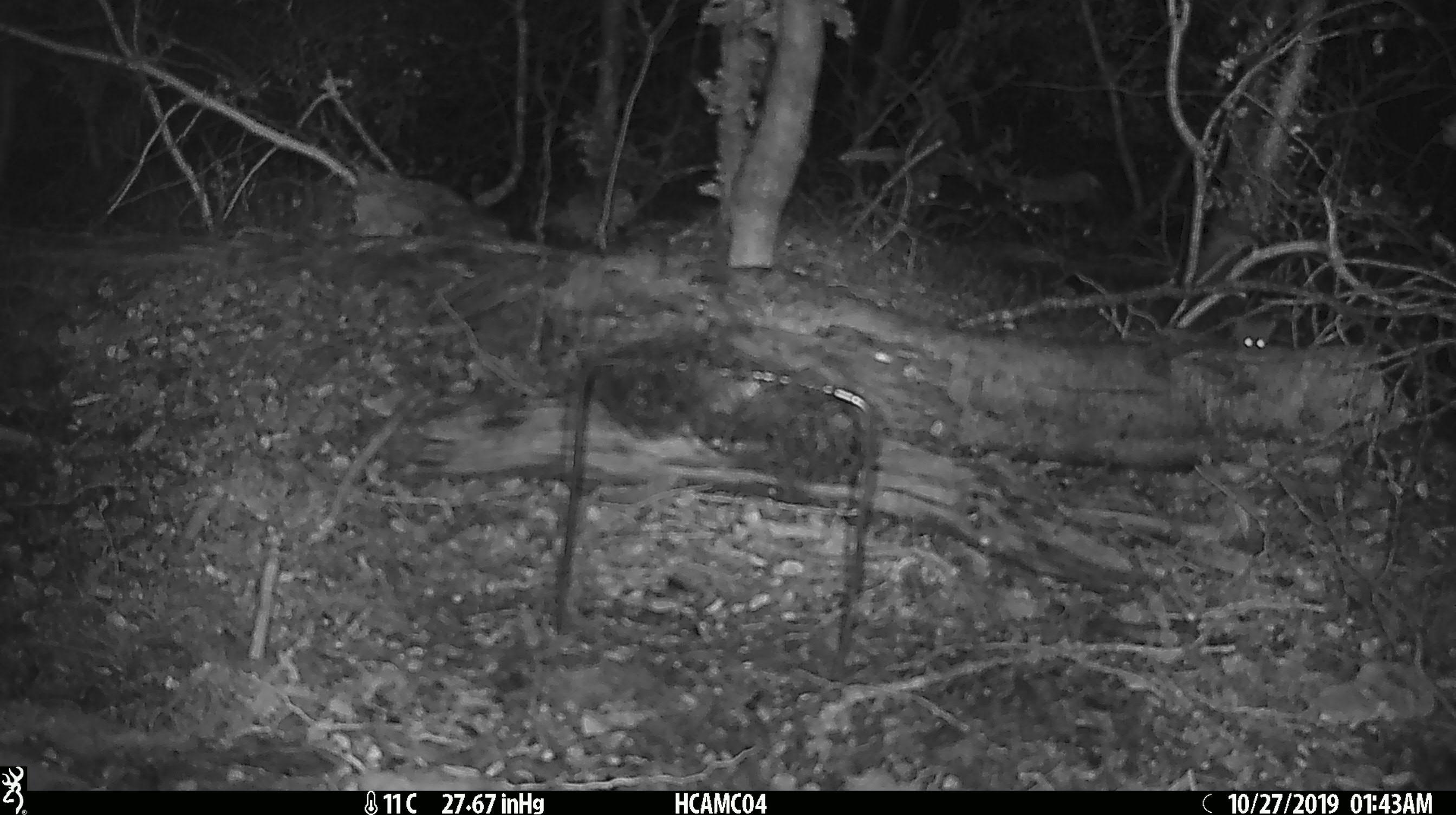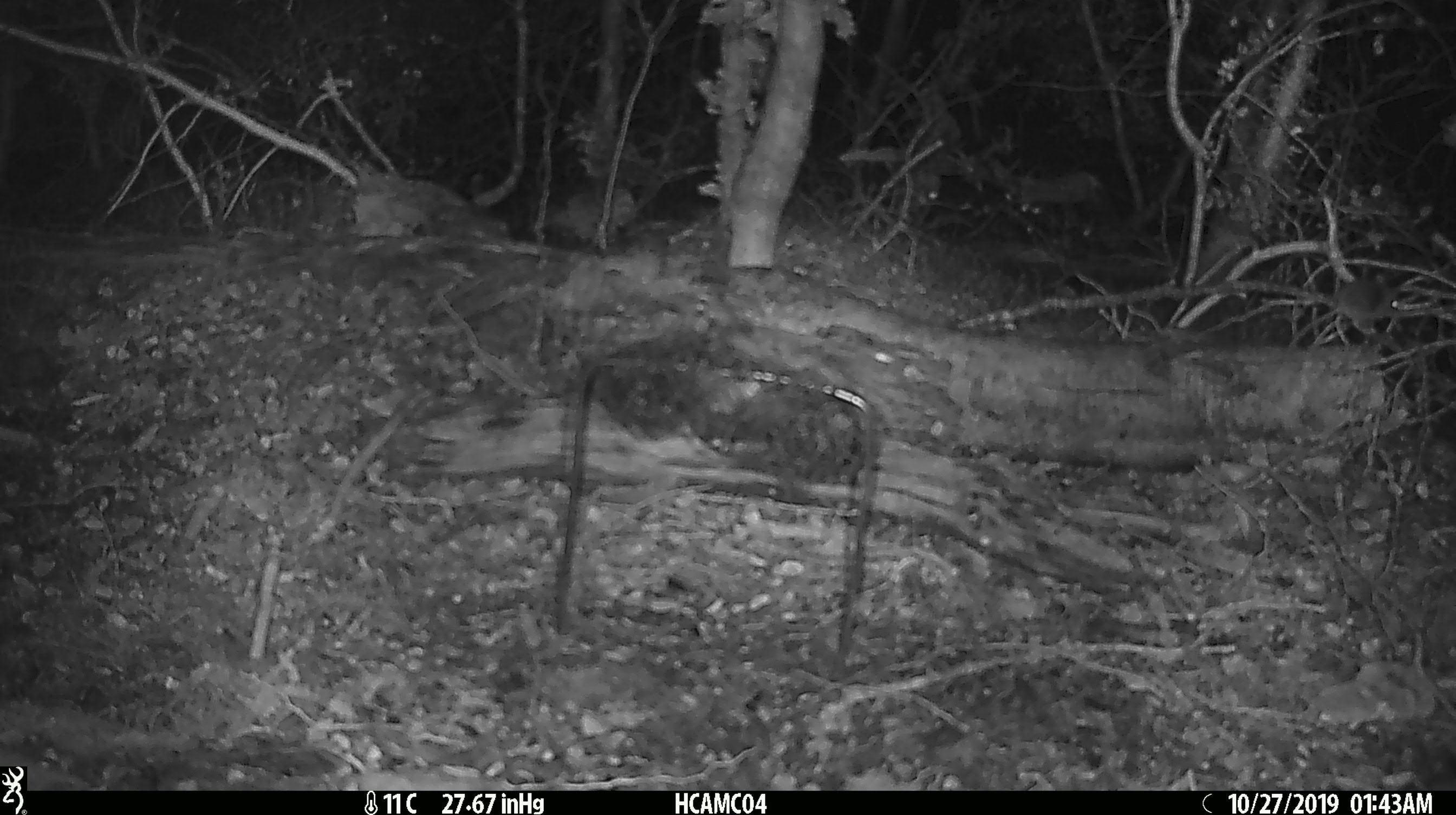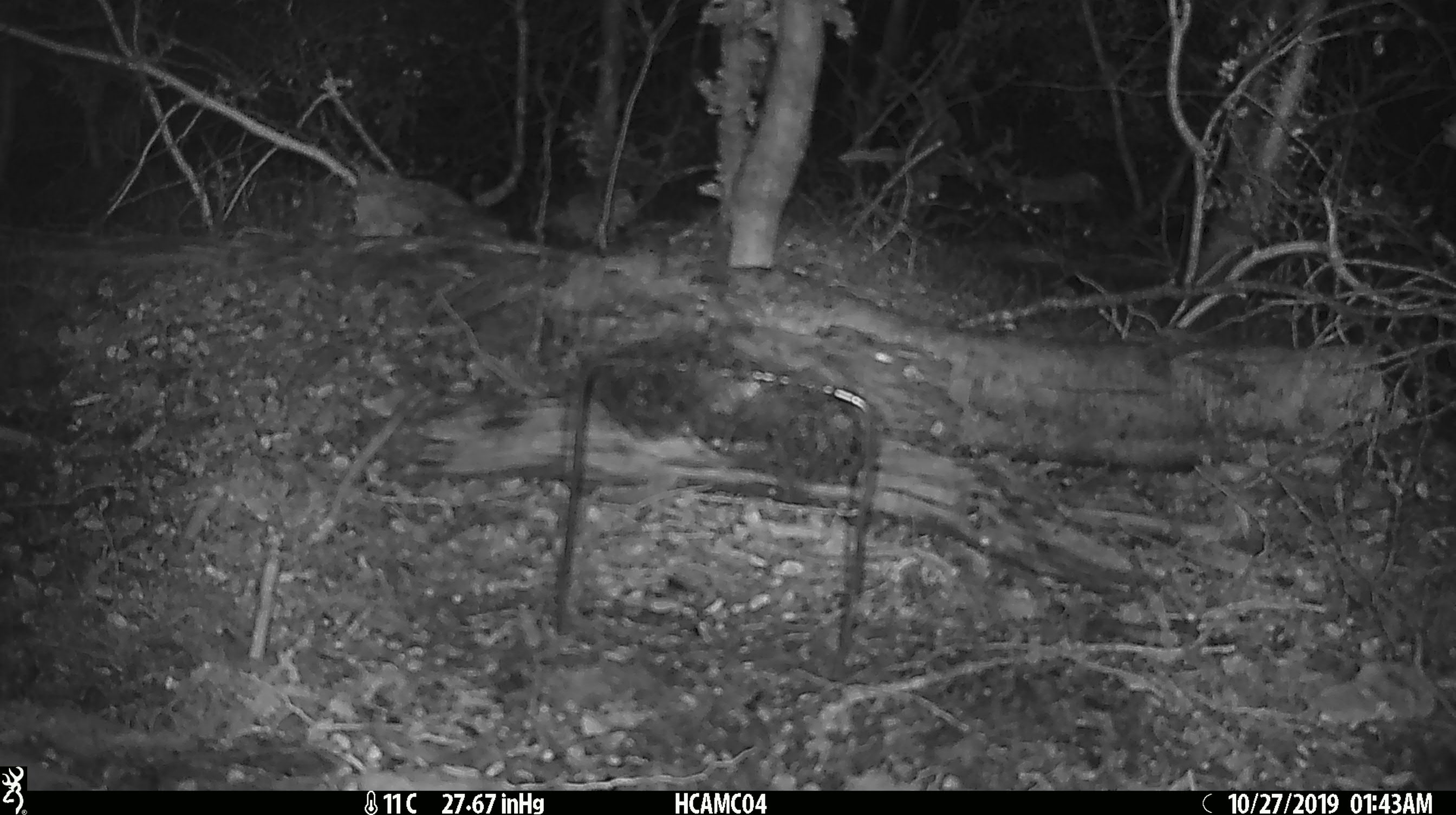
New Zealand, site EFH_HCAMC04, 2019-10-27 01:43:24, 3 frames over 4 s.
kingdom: Animalia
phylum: Chordata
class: Mammalia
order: Rodentia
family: Muridae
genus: Mus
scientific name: Mus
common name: mouse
Mouse (Mus).